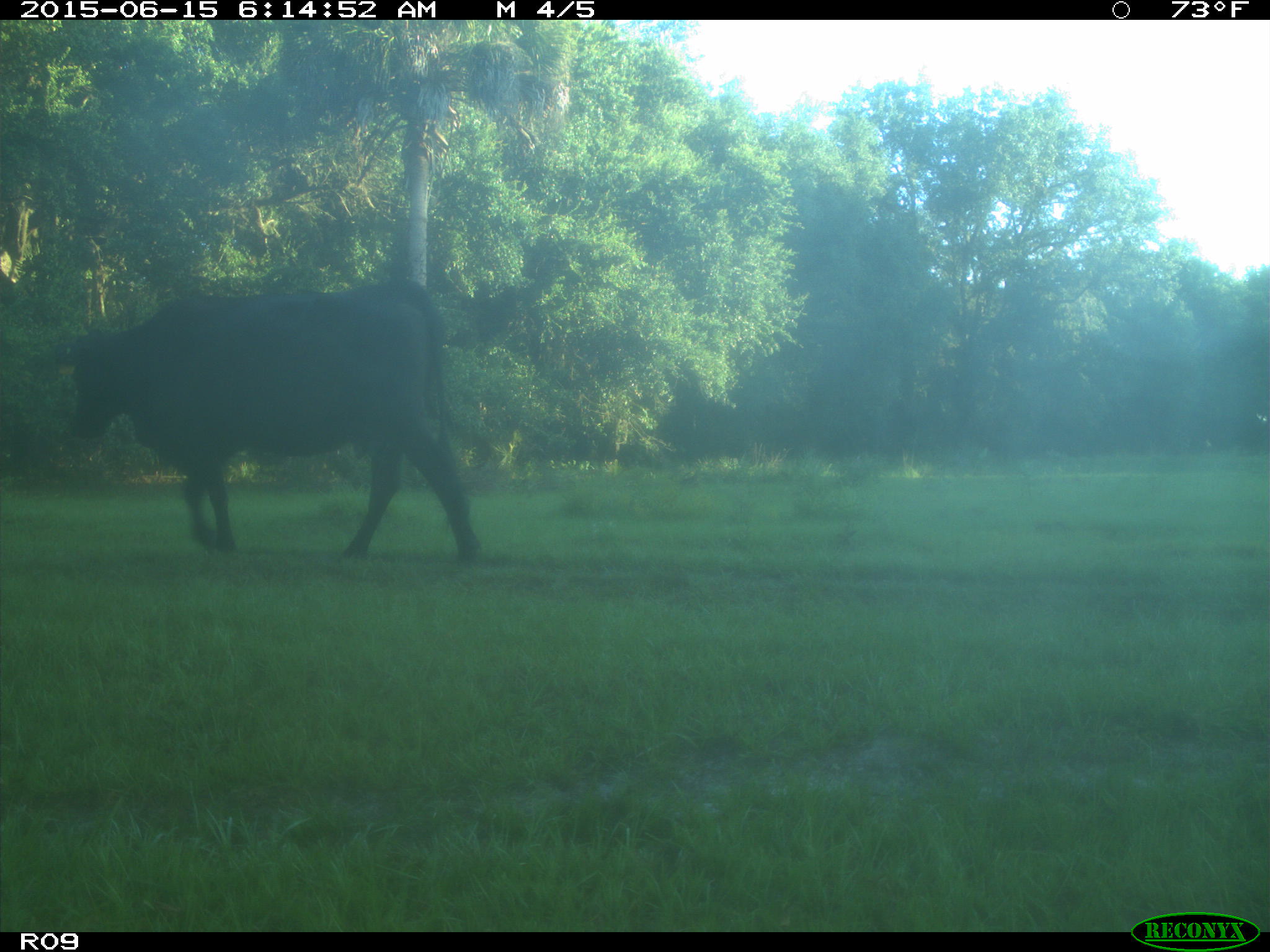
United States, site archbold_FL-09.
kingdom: Animalia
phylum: Chordata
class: Mammalia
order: Artiodactyla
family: Bovidae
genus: Bos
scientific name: Bos taurus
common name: domestic cow